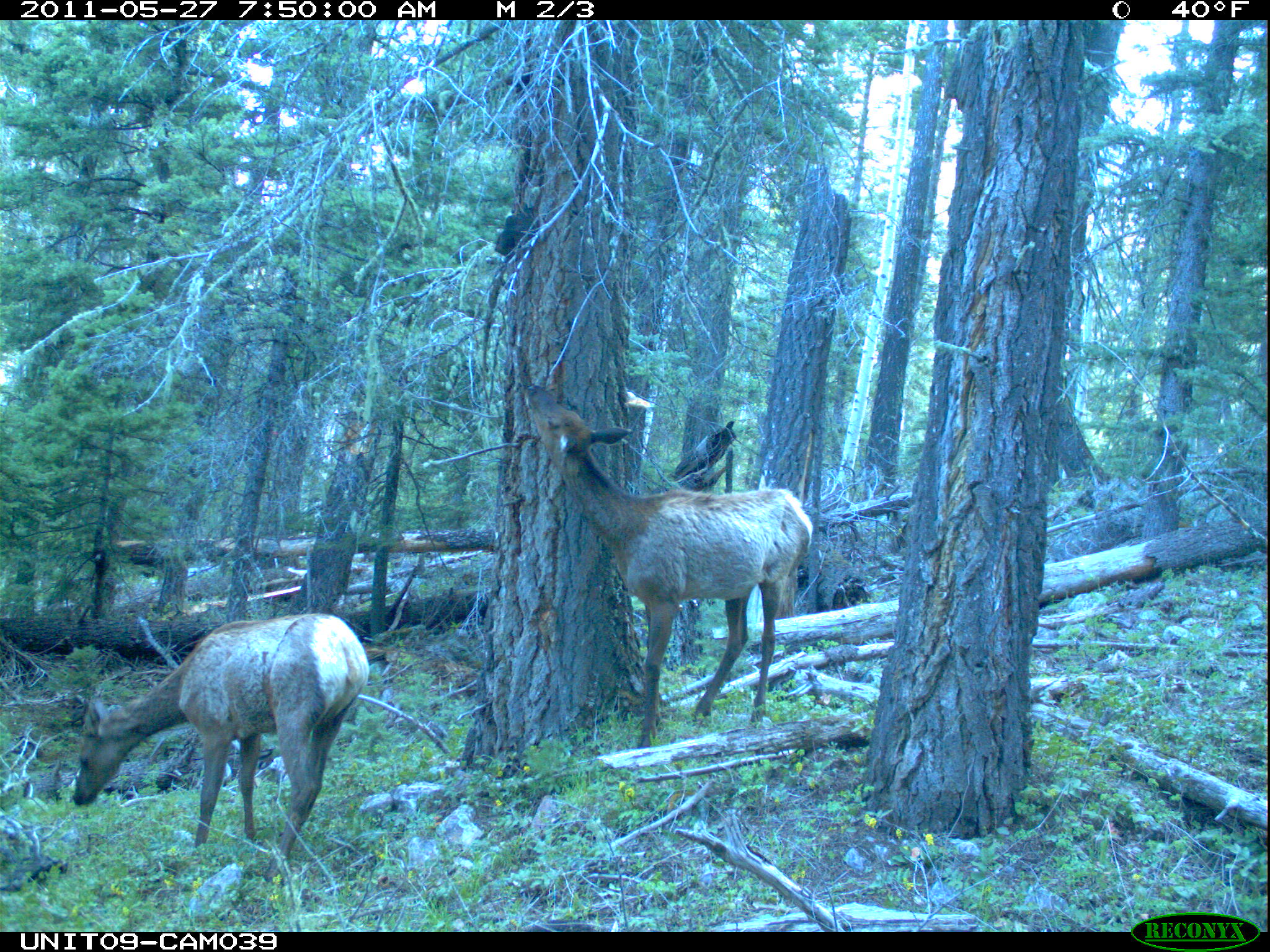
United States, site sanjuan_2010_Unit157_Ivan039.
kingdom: Animalia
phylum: Chordata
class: Mammalia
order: Artiodactyla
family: Cervidae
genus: Cervus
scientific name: Cervus elaphus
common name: red deer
Cervus elaphus (red deer).